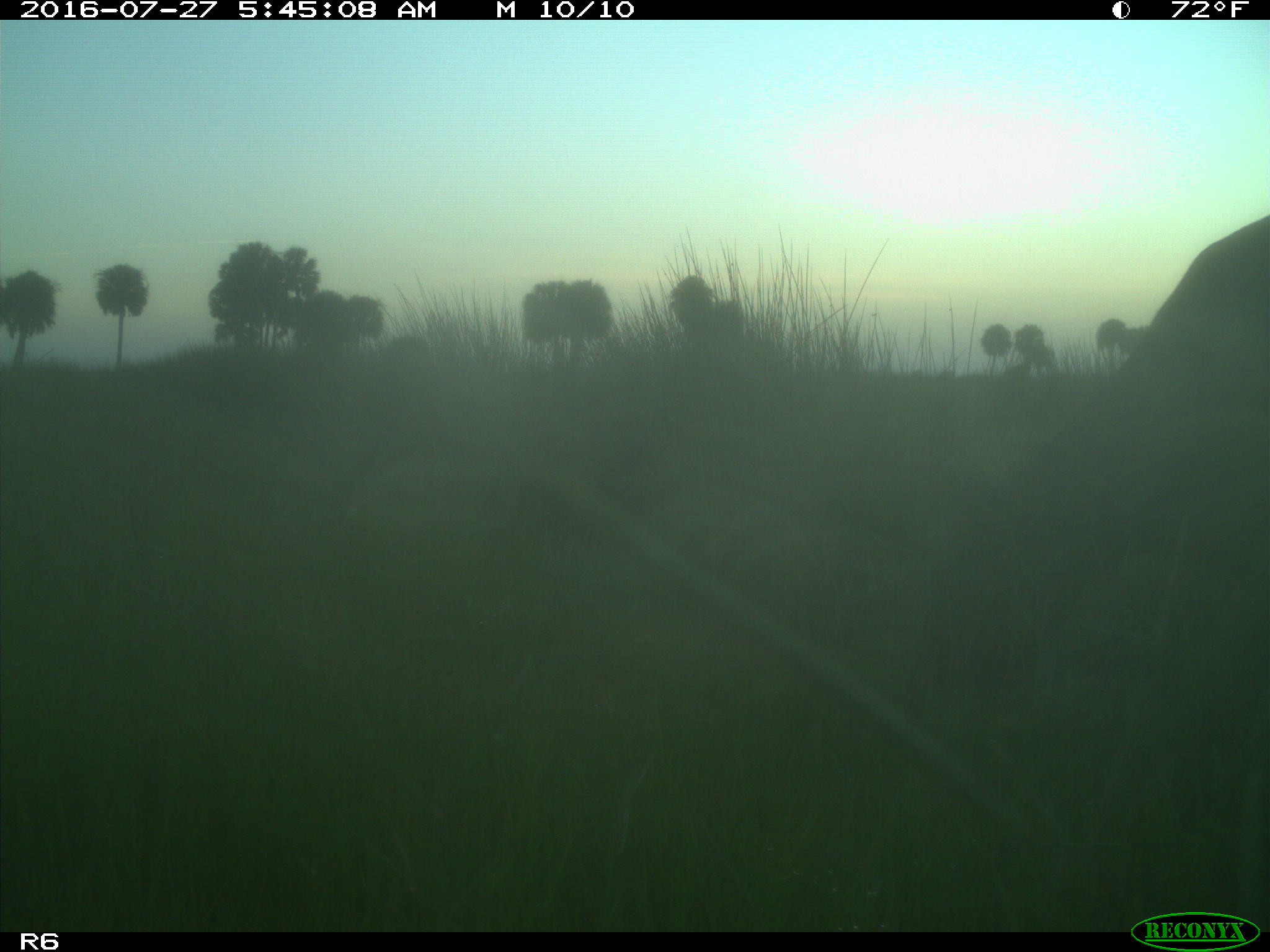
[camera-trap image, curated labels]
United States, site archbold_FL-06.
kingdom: Animalia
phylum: Chordata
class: Mammalia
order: Artiodactyla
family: Bovidae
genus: Bos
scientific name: Bos taurus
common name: domestic cow